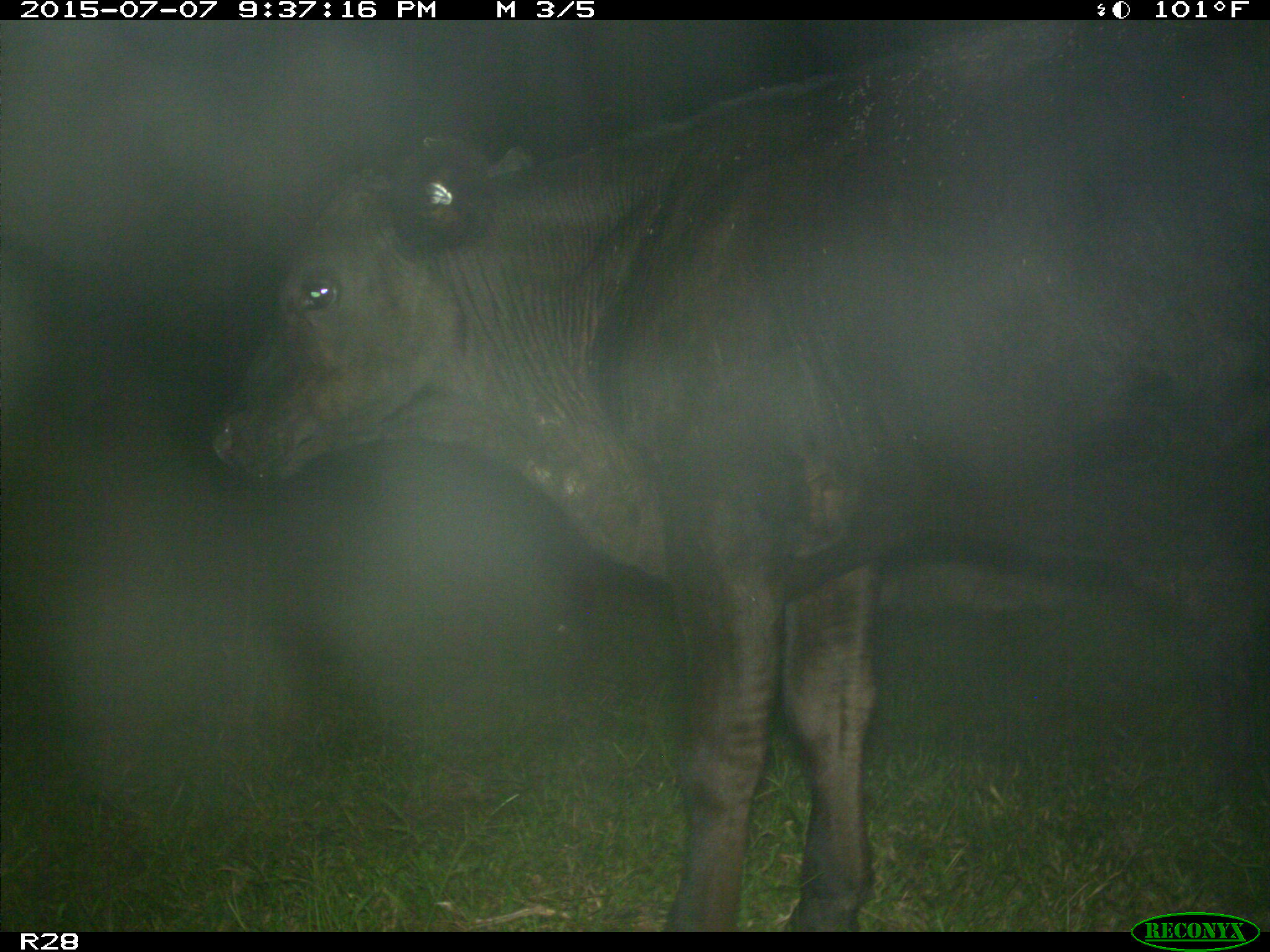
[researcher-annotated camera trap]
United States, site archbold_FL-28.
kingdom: Animalia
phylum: Chordata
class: Mammalia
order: Artiodactyla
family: Bovidae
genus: Bos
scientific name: Bos taurus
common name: domestic cow